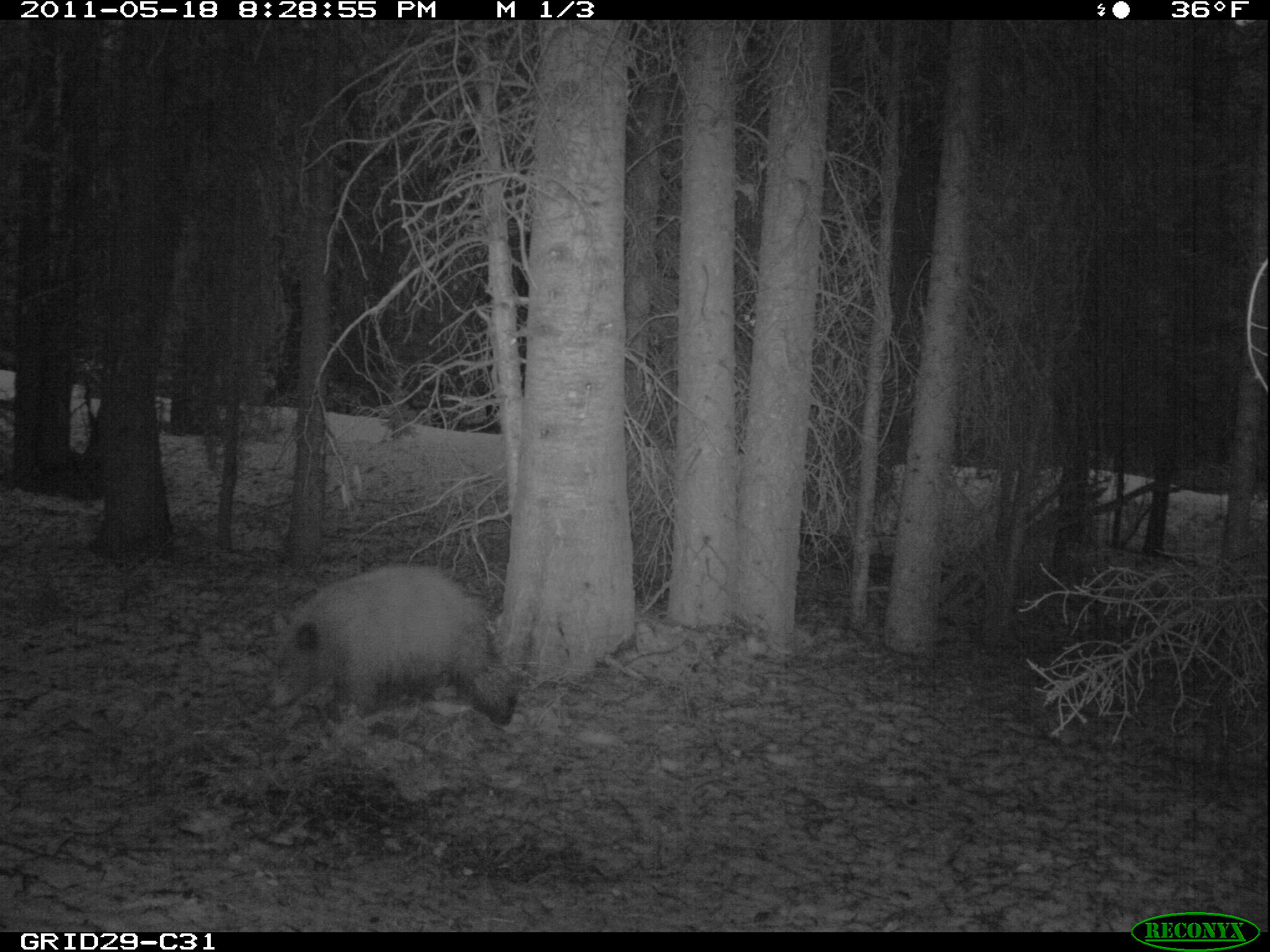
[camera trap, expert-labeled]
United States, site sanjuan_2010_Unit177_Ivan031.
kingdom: Animalia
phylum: Chordata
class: Mammalia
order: Carnivora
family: Ursidae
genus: Ursus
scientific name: Ursus americanus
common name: american black bear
Ursus americanus (american black bear).